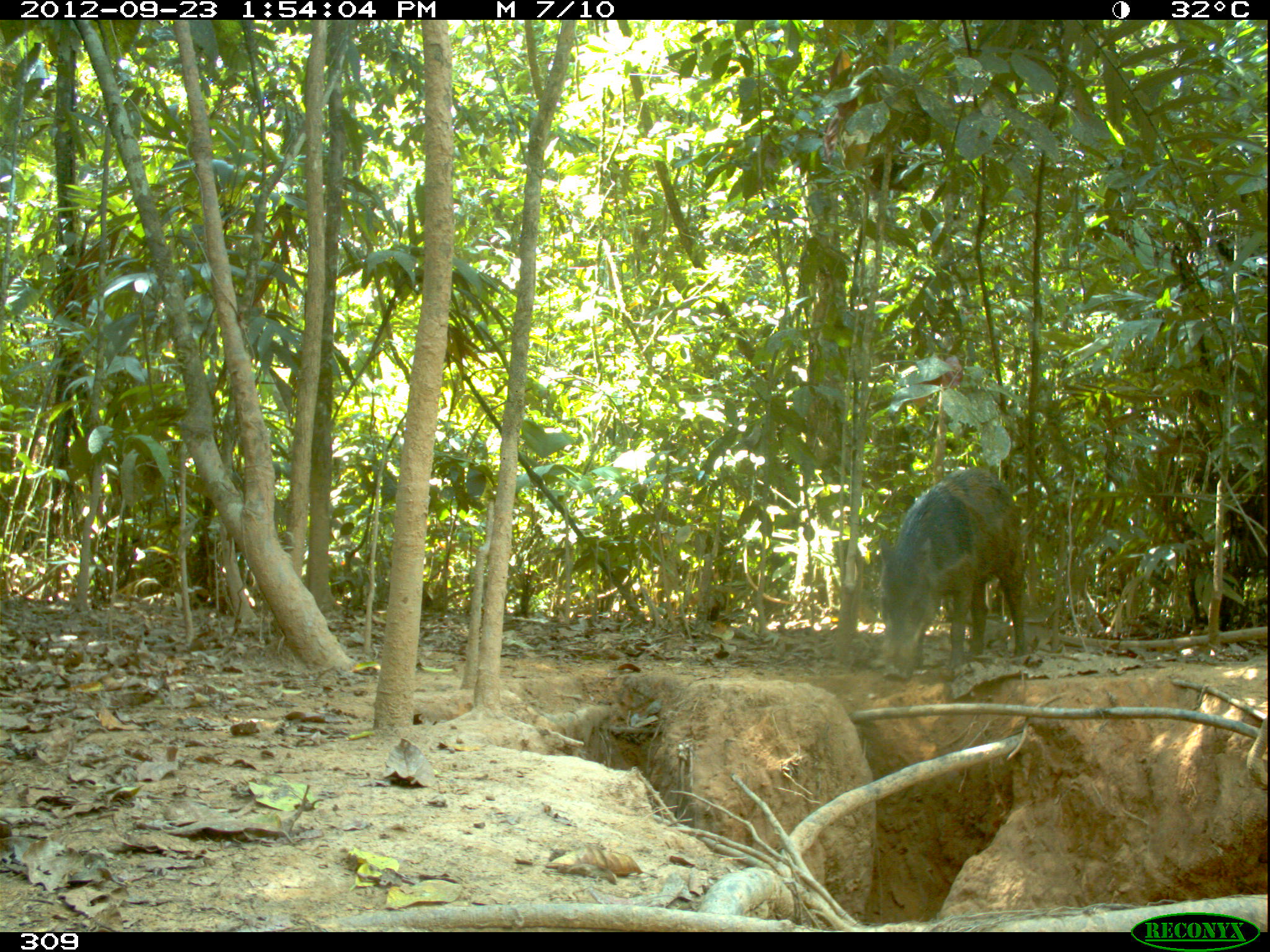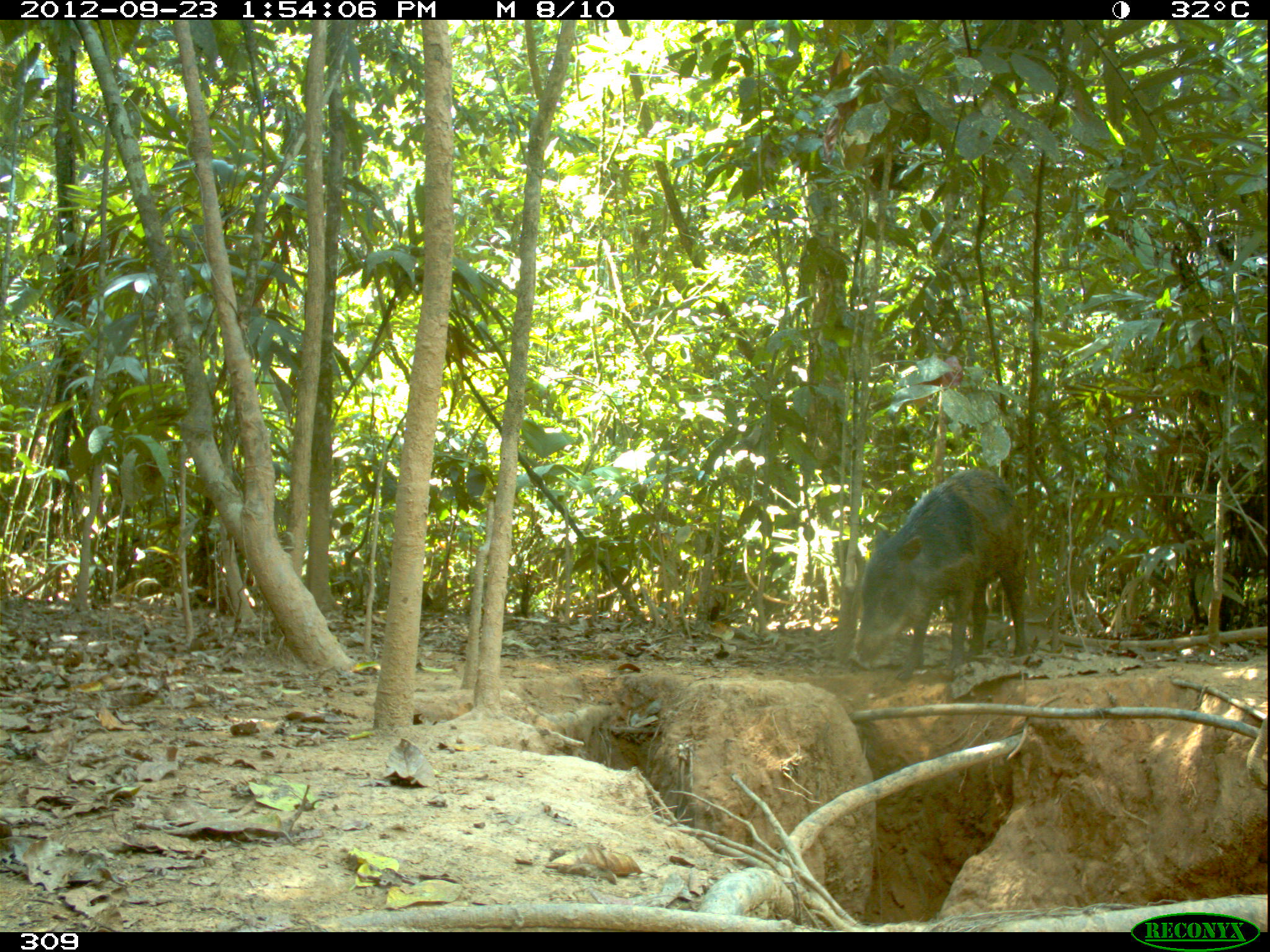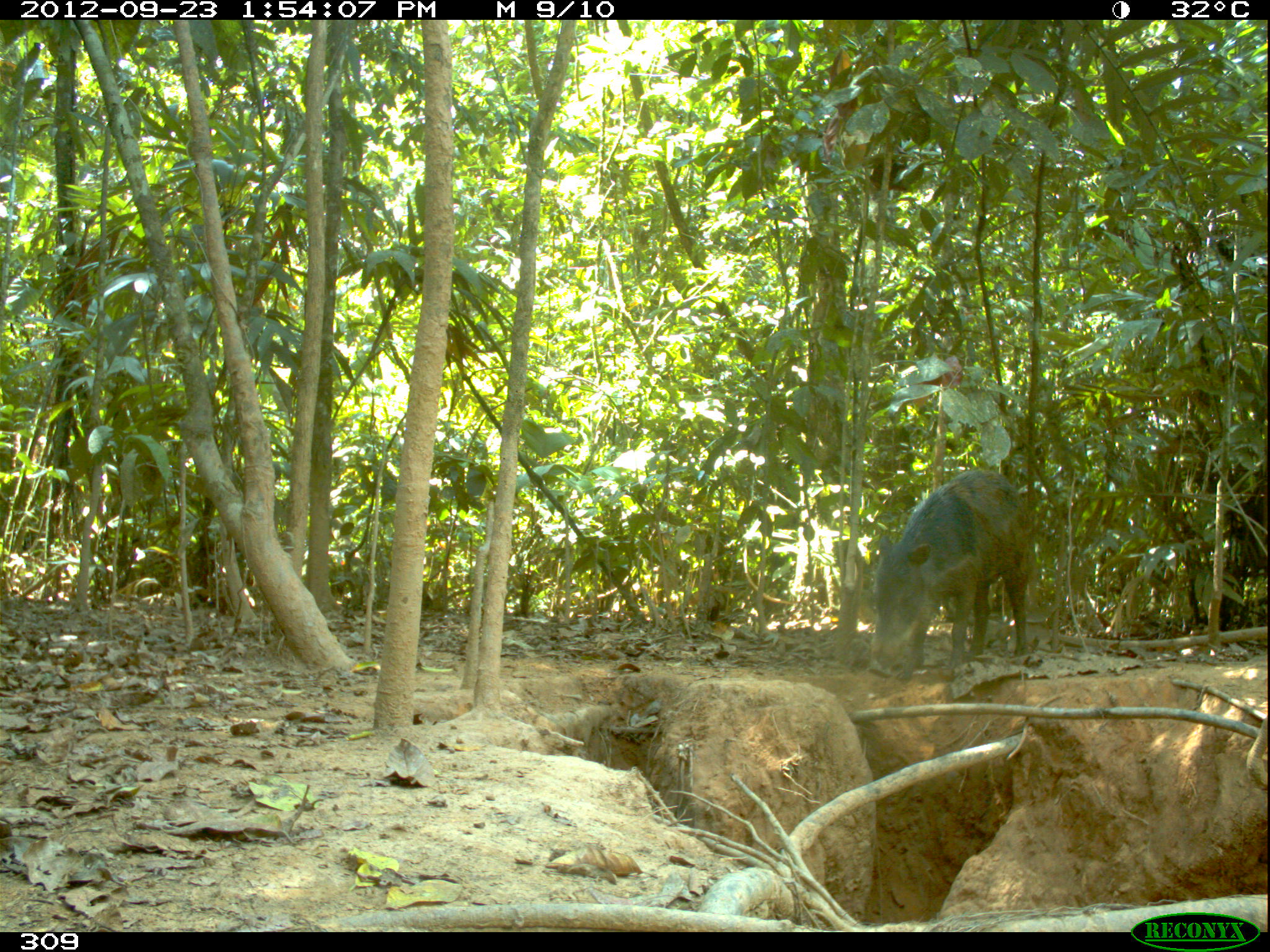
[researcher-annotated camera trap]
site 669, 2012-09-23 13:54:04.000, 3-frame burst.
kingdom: Animalia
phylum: Chordata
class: Mammalia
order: Artiodactyla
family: Tayassuidae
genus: Tayassu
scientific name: Tayassu pecari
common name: white-lipped peccary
Tayassu pecari (white-lipped peccary).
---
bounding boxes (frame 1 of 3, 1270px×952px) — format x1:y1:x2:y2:
tayassu pecari: 877:464:1028:684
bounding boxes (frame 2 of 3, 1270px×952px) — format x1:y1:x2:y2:
tayassu pecari: 847:469:1026:682